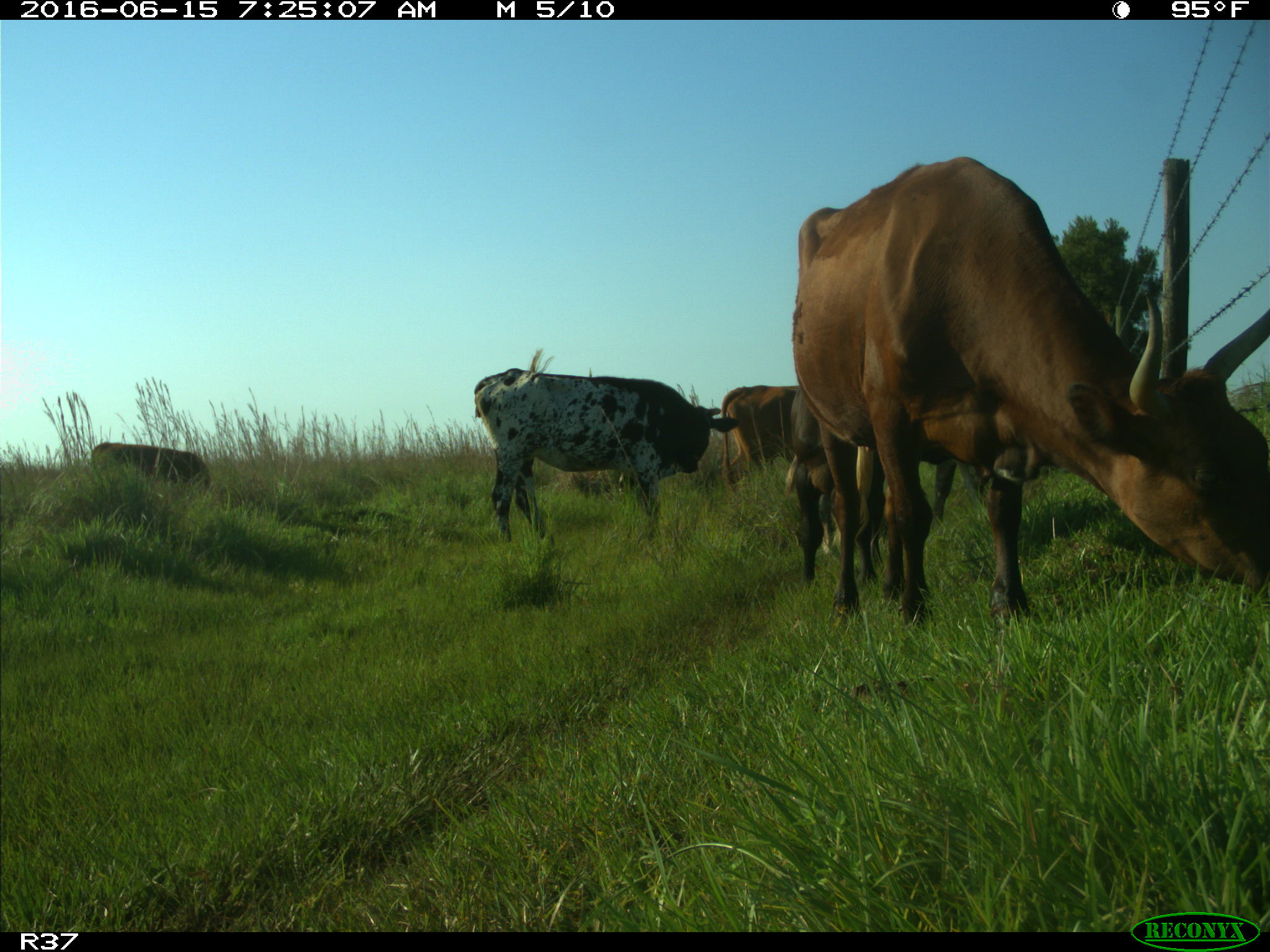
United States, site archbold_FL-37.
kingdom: Animalia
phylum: Chordata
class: Mammalia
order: Artiodactyla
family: Bovidae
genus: Bos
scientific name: Bos taurus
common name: domestic cow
Bos taurus (domestic cow).